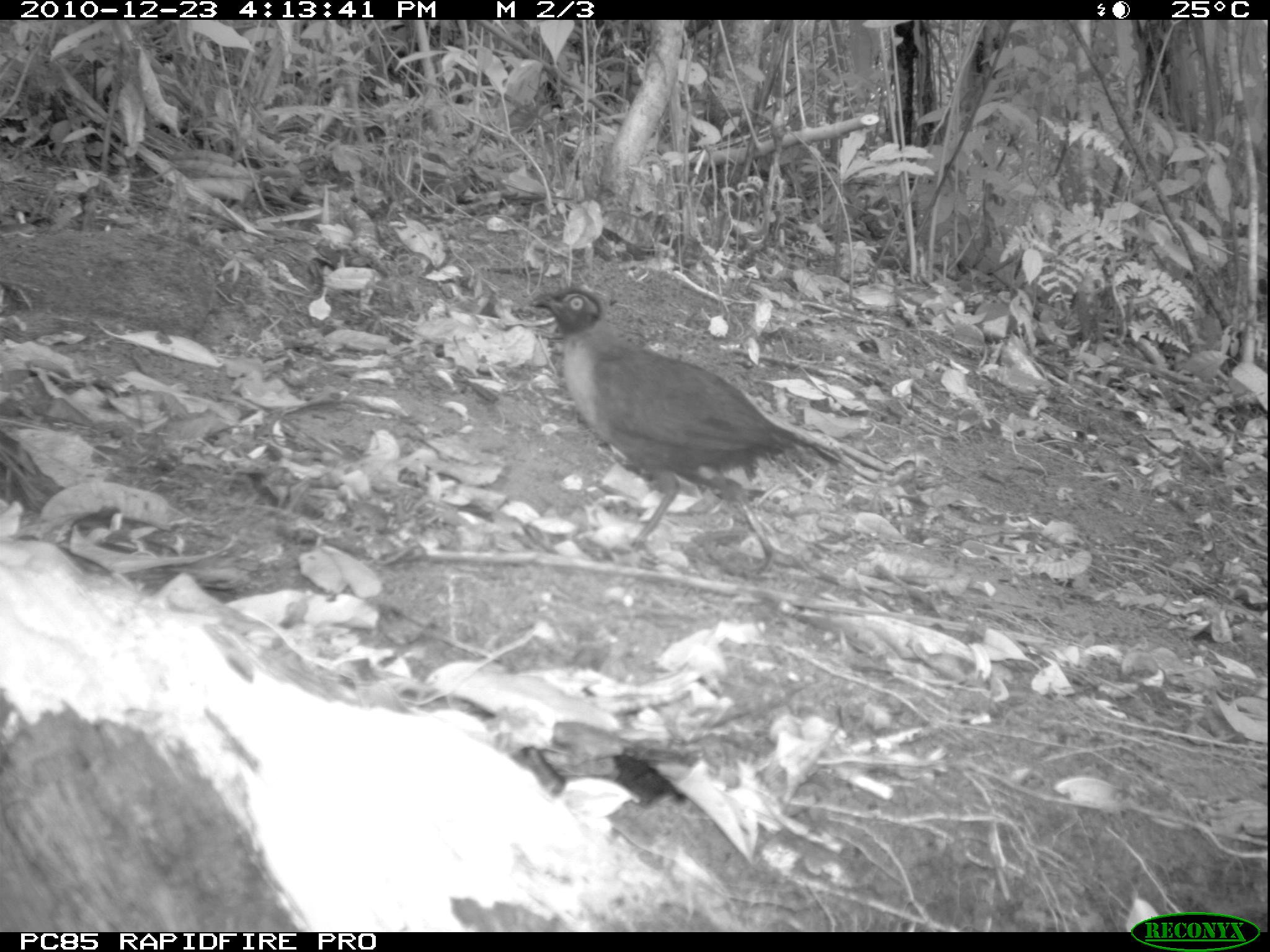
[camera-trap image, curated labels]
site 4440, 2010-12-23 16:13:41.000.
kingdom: Animalia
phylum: Chordata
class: Aves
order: Passeriformes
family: Cisticolidae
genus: Cisticola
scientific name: Cisticola cherina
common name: madagascar cisticola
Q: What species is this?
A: Cisticola cherina (madagascar cisticola).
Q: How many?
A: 1.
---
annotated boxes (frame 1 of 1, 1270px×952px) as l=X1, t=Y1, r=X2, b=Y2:
cisticola cherina: l=529, t=284, r=845, b=576